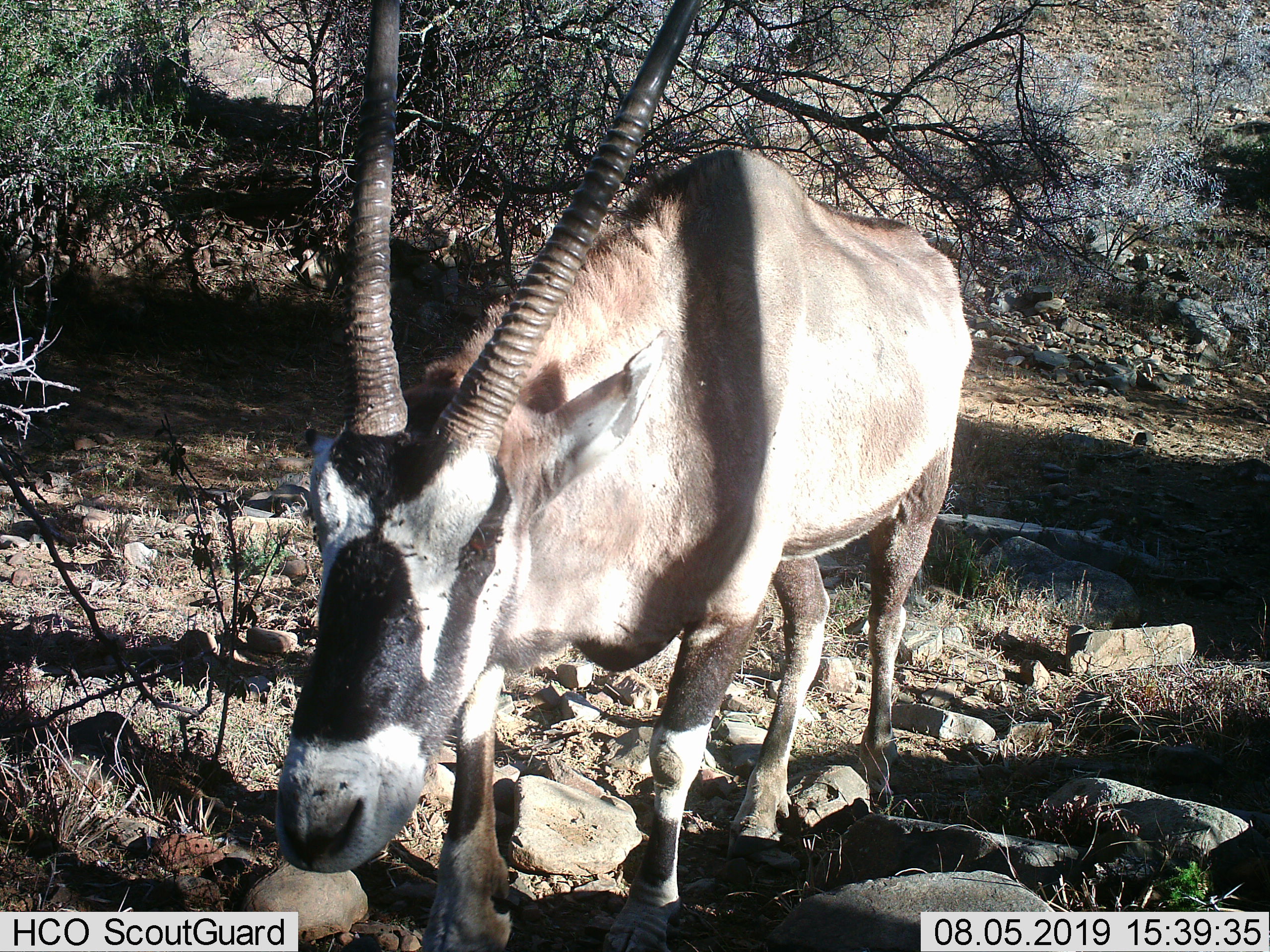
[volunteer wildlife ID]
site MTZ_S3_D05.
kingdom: Animalia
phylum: Chordata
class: Mammalia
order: Artiodactyla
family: Bovidae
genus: Oryx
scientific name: Oryx gazella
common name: gemsbok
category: oryx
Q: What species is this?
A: Oryx (gemsbok) (Oryx gazella).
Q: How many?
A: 1.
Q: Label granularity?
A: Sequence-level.